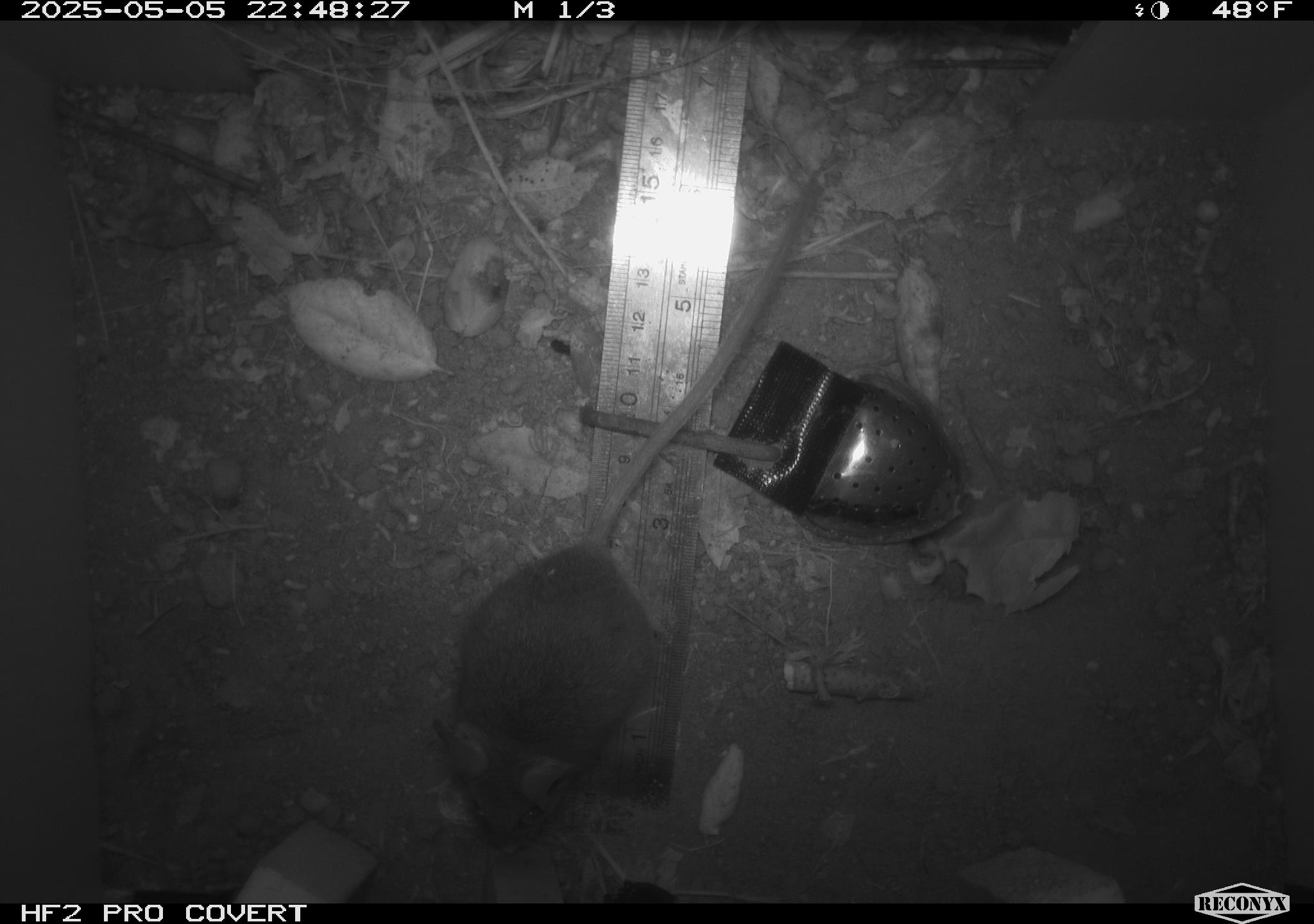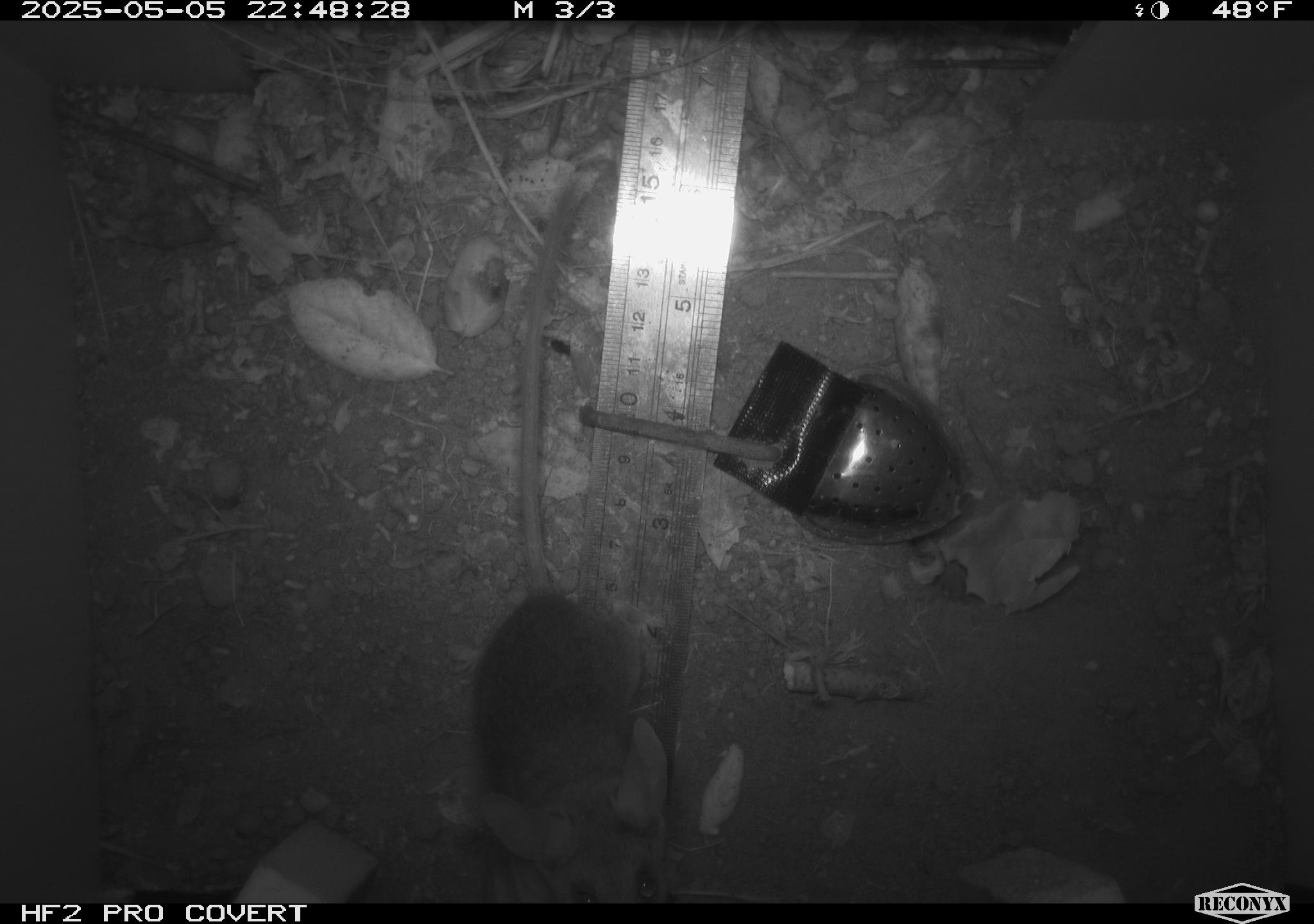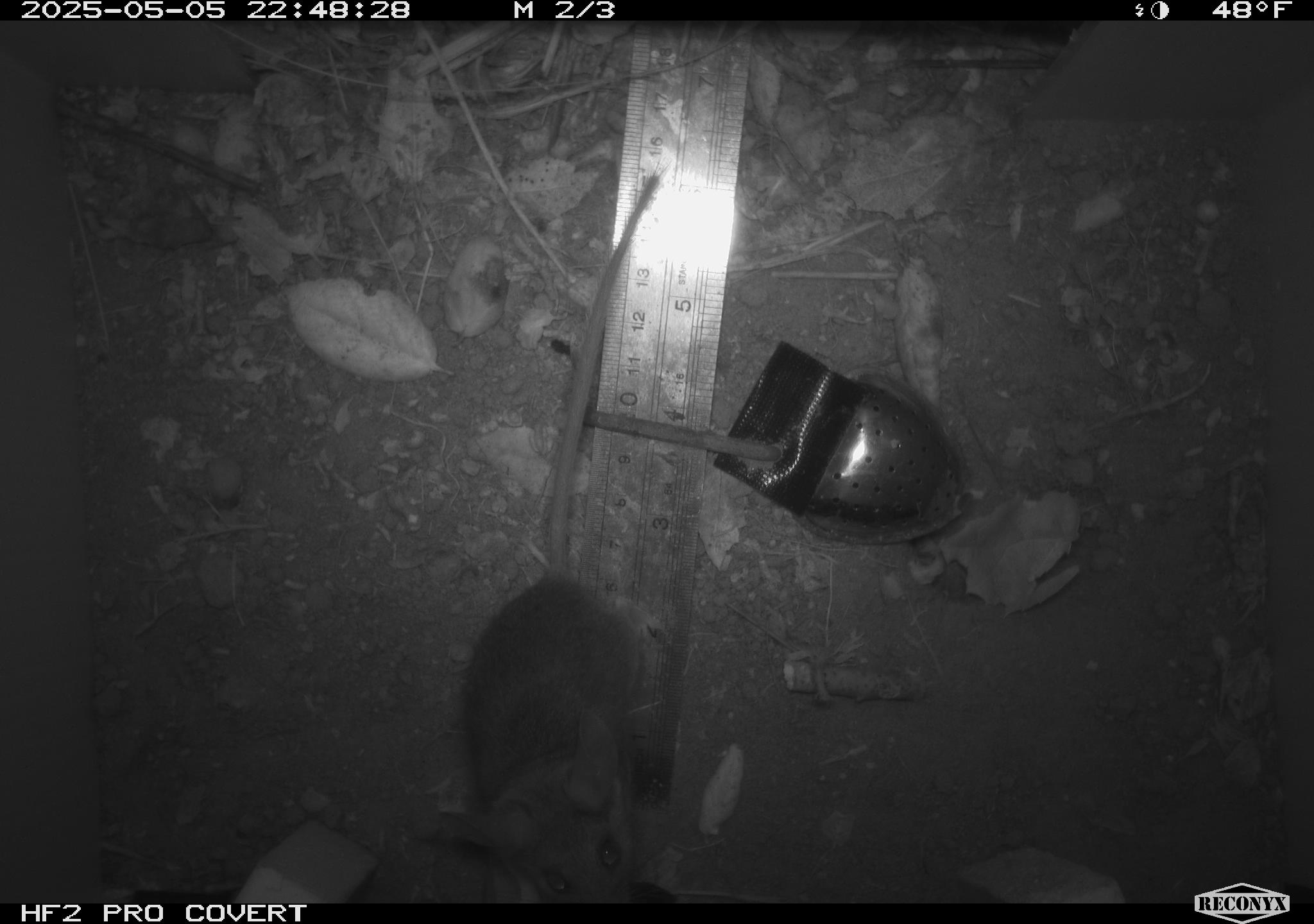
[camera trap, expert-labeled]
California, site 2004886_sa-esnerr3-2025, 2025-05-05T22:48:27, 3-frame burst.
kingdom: Animalia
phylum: Chordata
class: Mammalia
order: Rodentia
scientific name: Rodentia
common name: rodent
Rodent (Rodentia).